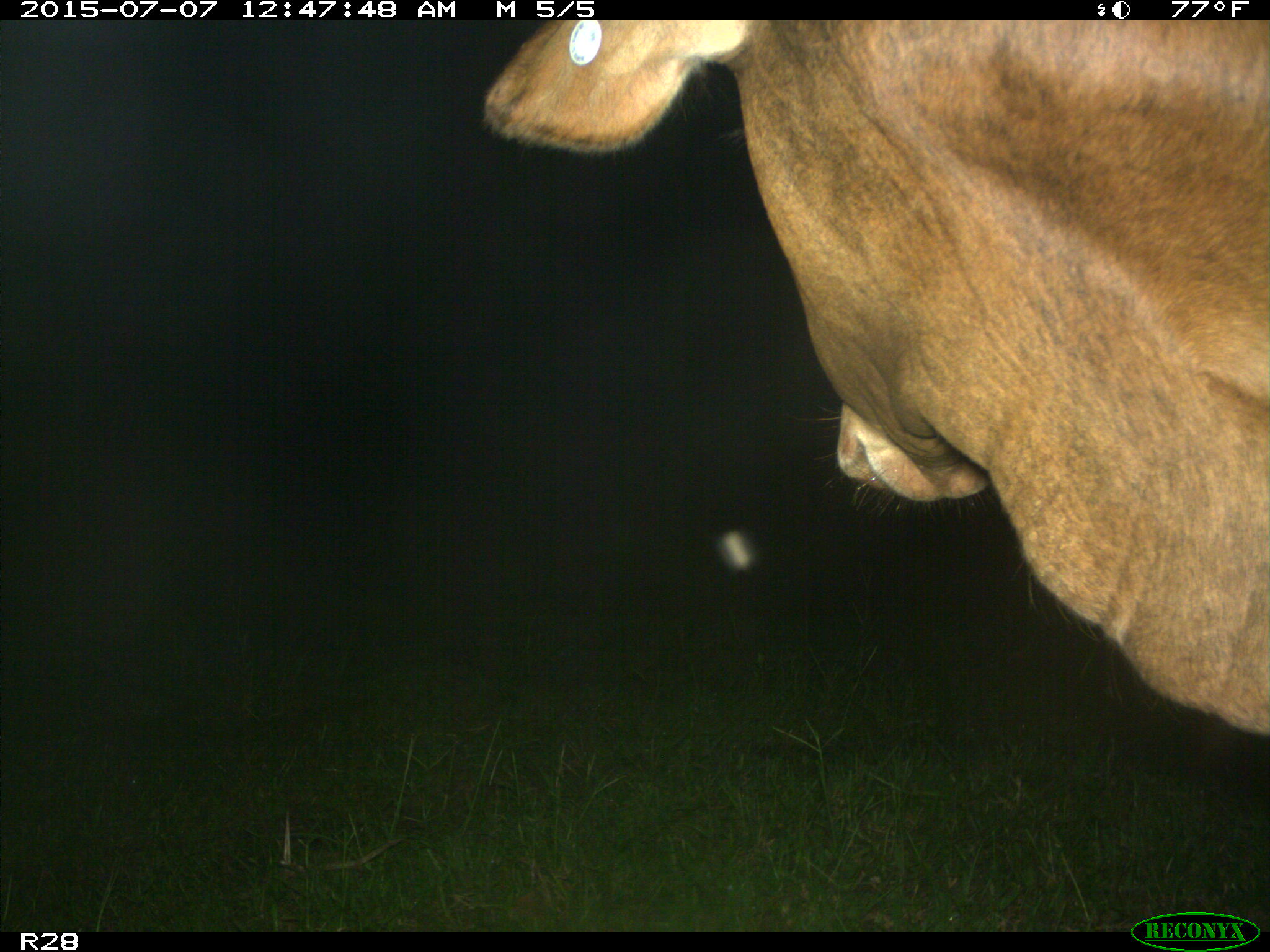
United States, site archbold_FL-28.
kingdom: Animalia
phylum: Chordata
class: Mammalia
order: Artiodactyla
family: Bovidae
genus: Bos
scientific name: Bos taurus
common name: domestic cow